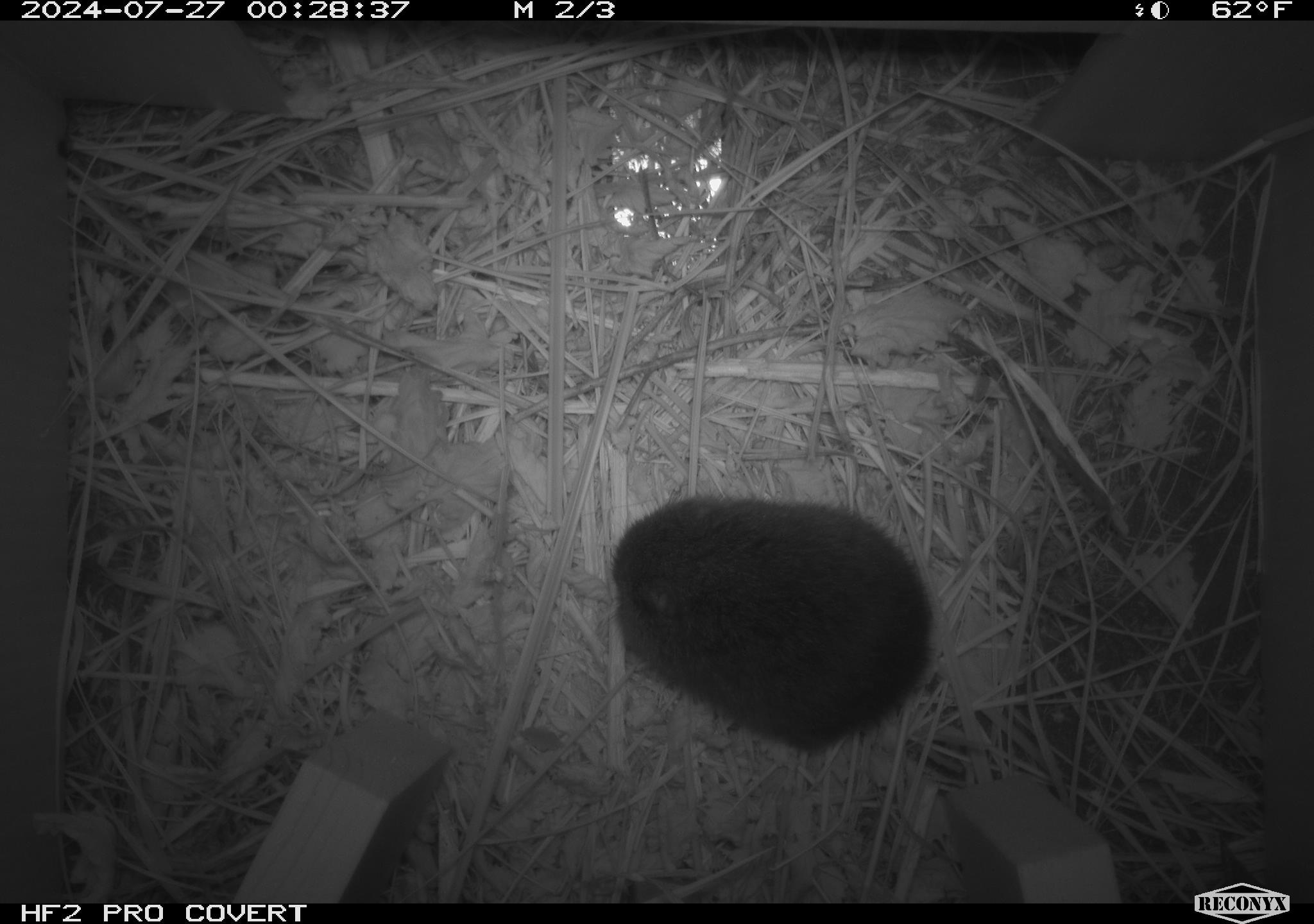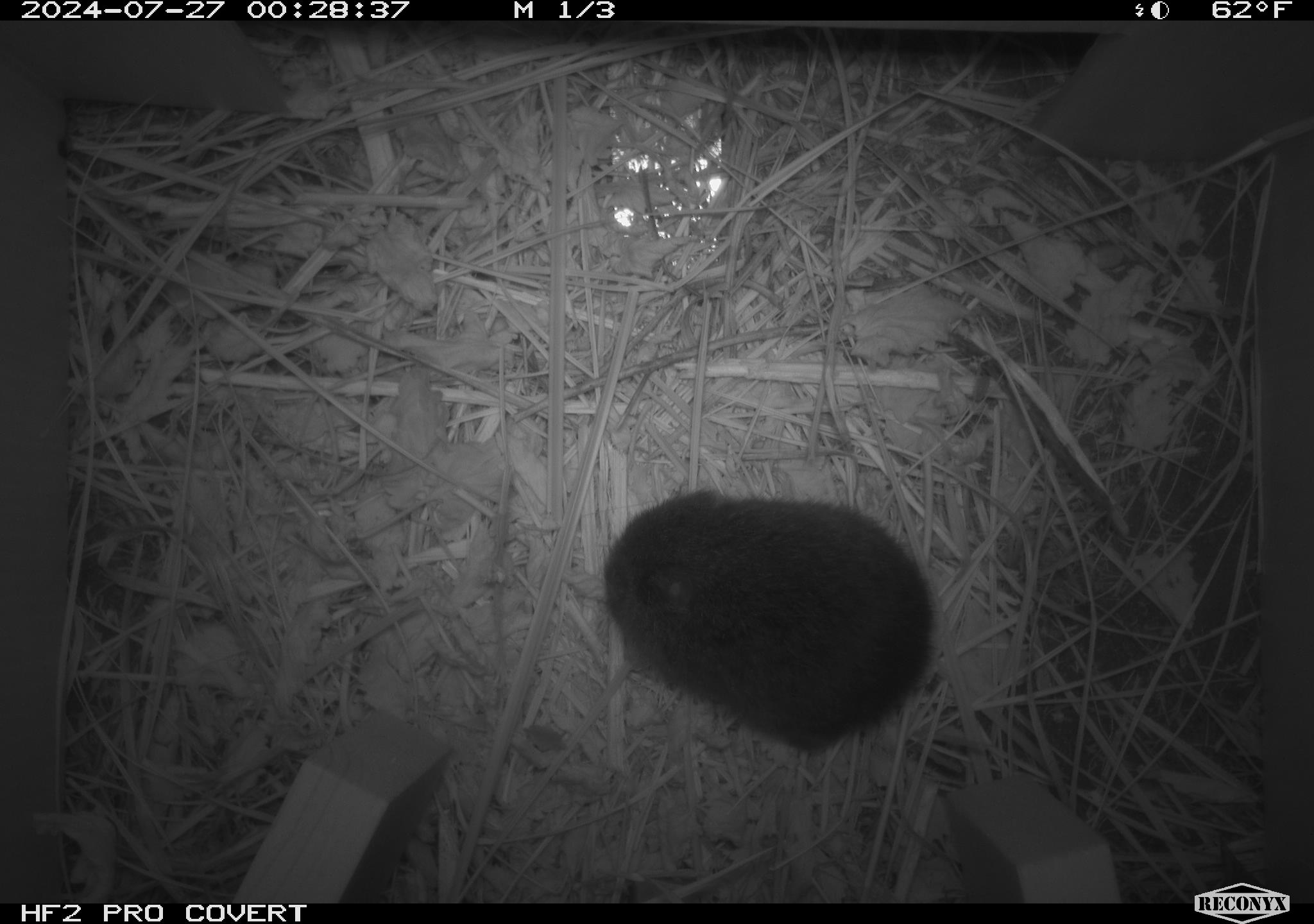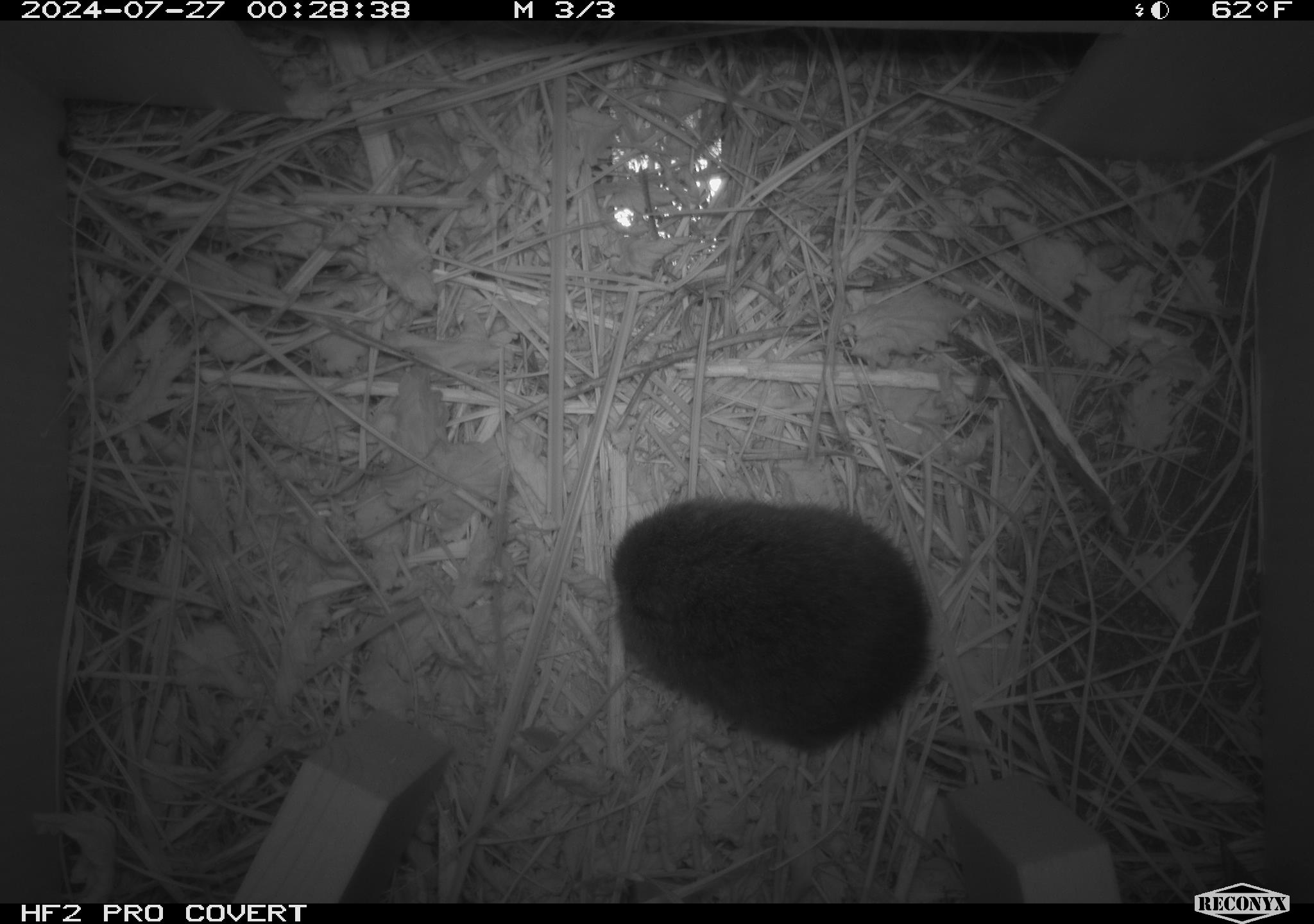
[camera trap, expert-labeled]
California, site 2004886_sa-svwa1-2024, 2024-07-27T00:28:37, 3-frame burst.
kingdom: Animalia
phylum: Chordata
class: Mammalia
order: Rodentia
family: Cricetidae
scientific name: Arvicolinae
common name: voles, lemmings, and muskrats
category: arvicolinae subfamily